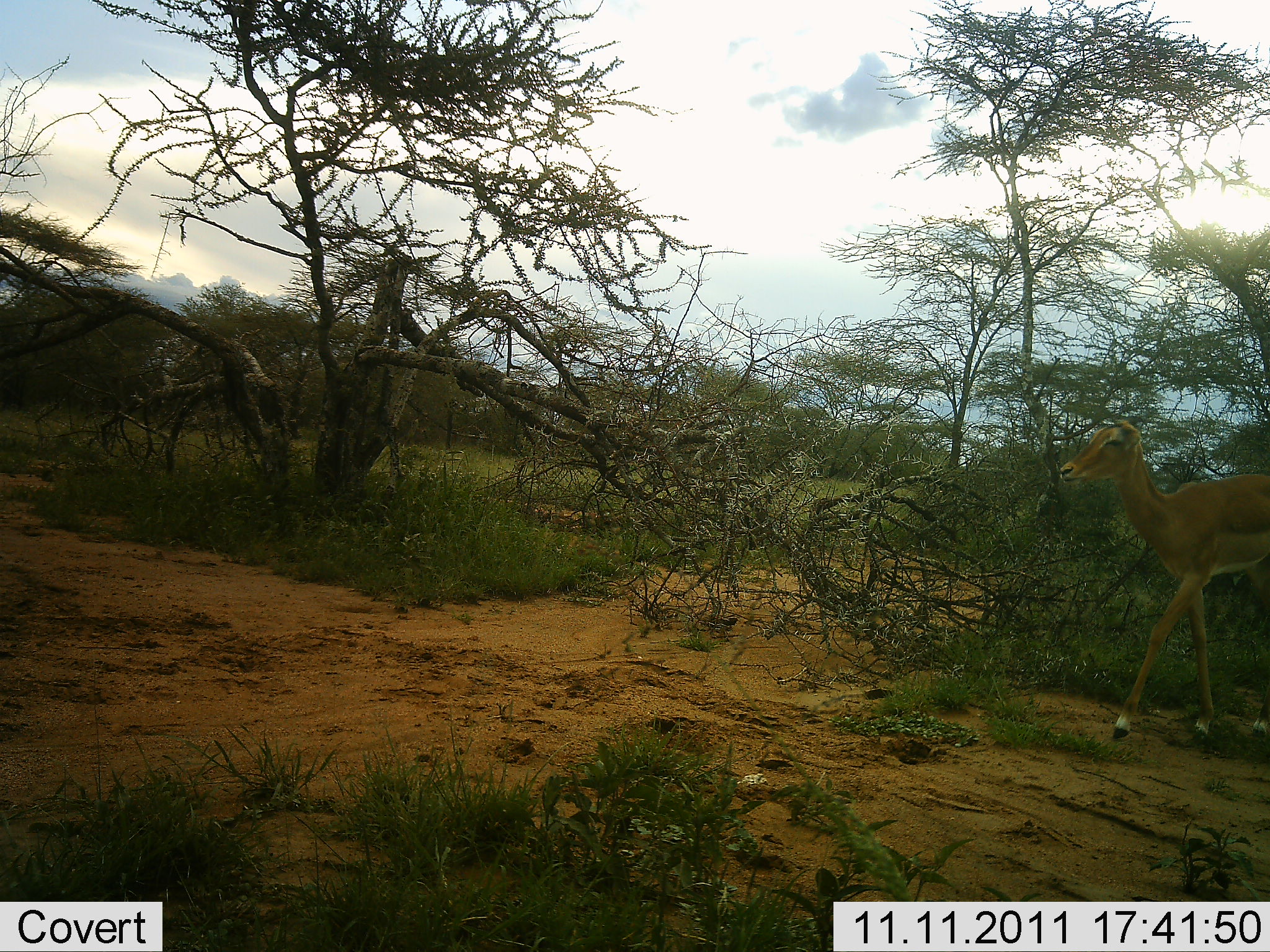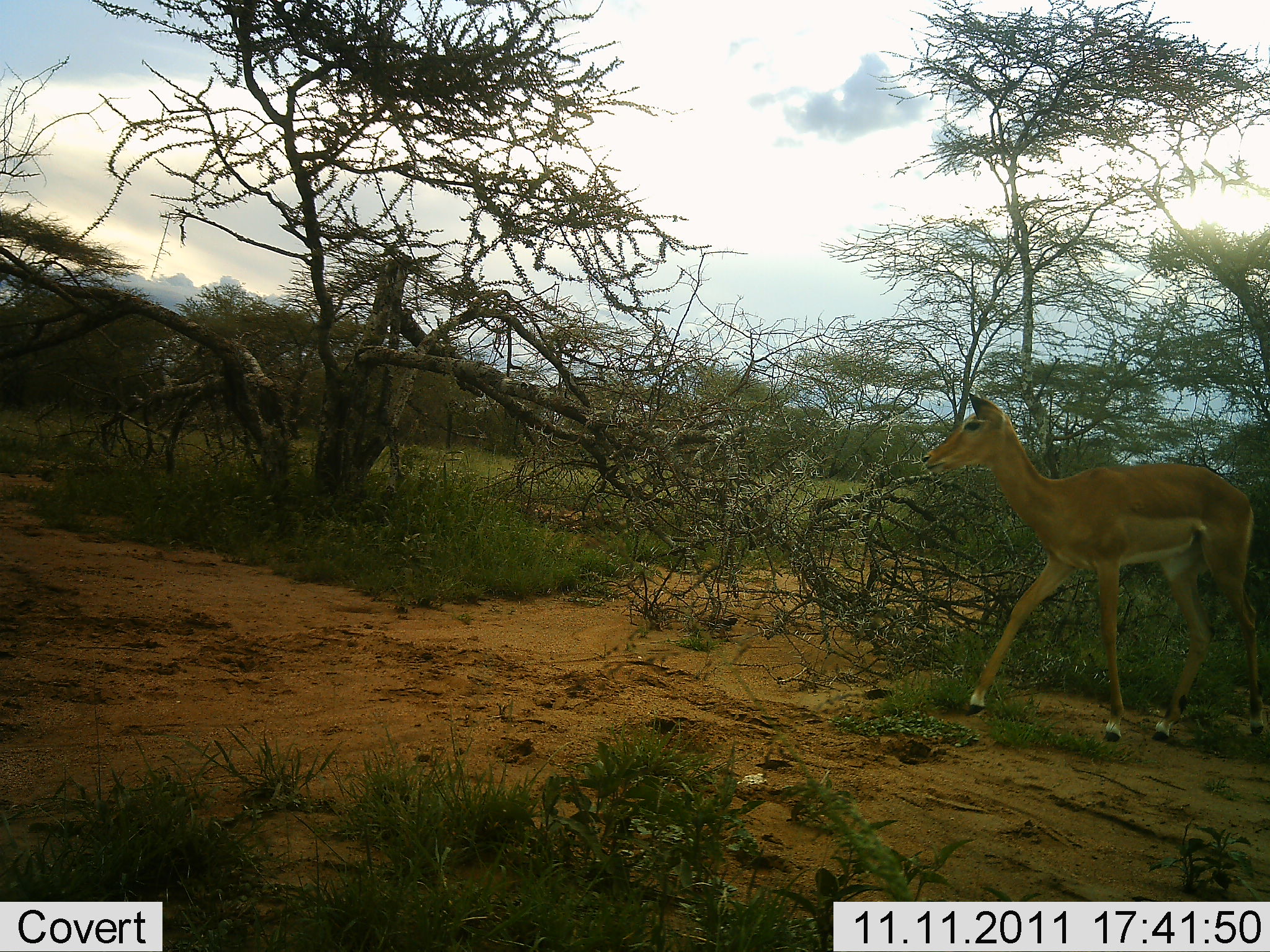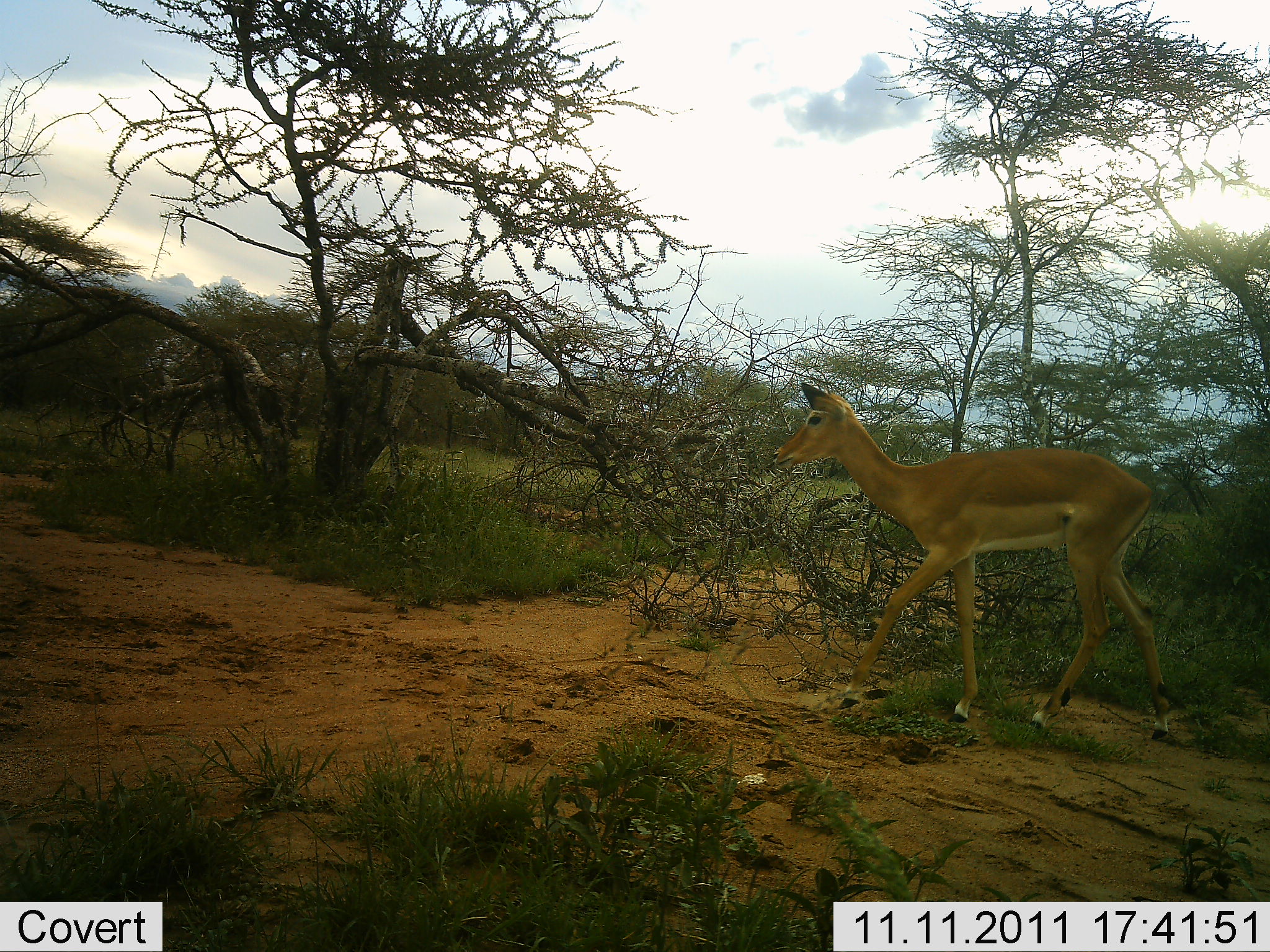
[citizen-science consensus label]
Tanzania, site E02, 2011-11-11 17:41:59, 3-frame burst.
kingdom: Animalia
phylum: Chordata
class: Mammalia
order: Artiodactyla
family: Bovidae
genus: Aepyceros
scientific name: Aepyceros melampus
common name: impala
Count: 1.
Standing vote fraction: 0%.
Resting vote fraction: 0%.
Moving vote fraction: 100%.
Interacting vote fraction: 0%.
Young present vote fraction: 11%.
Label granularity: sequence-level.